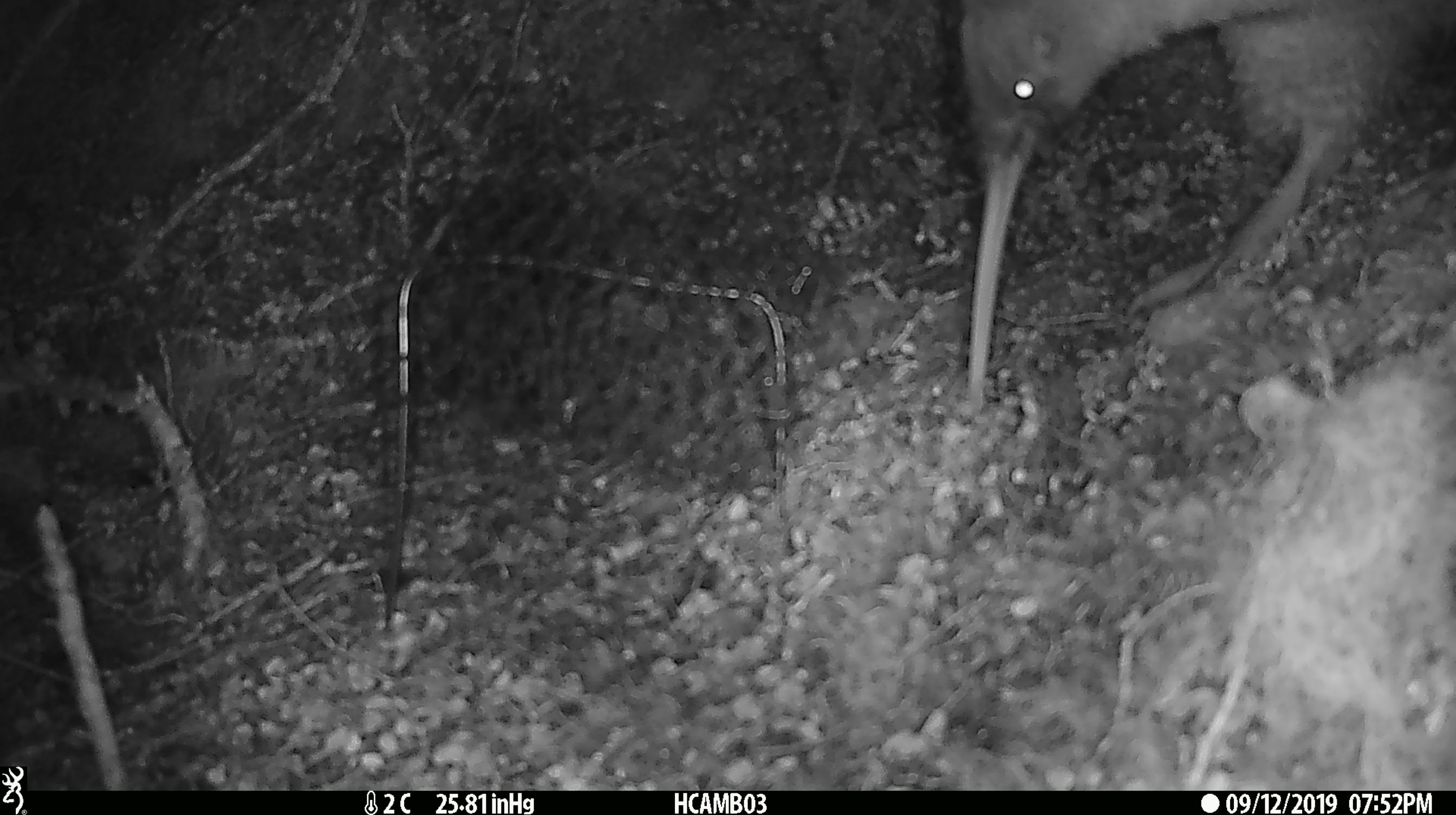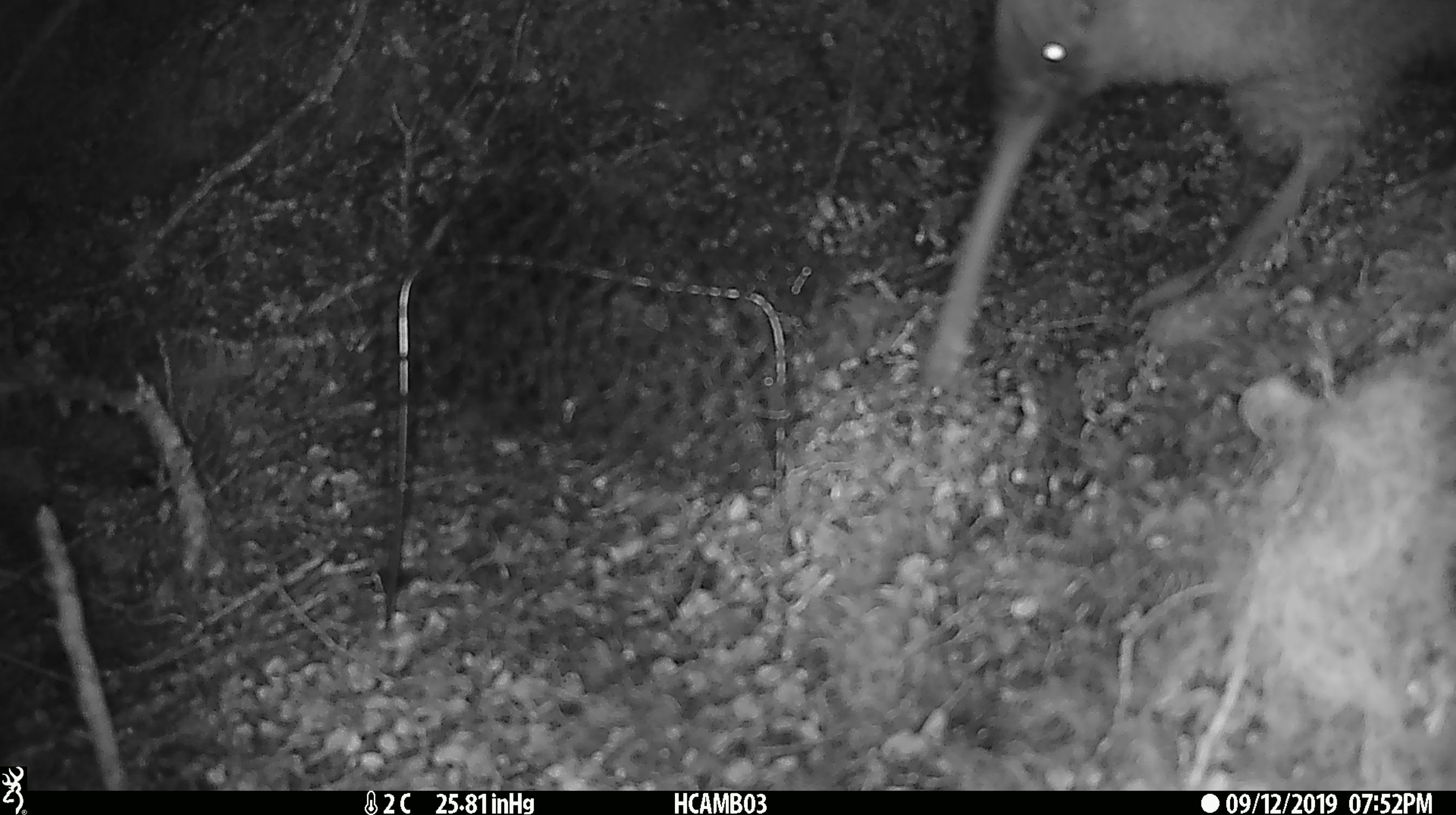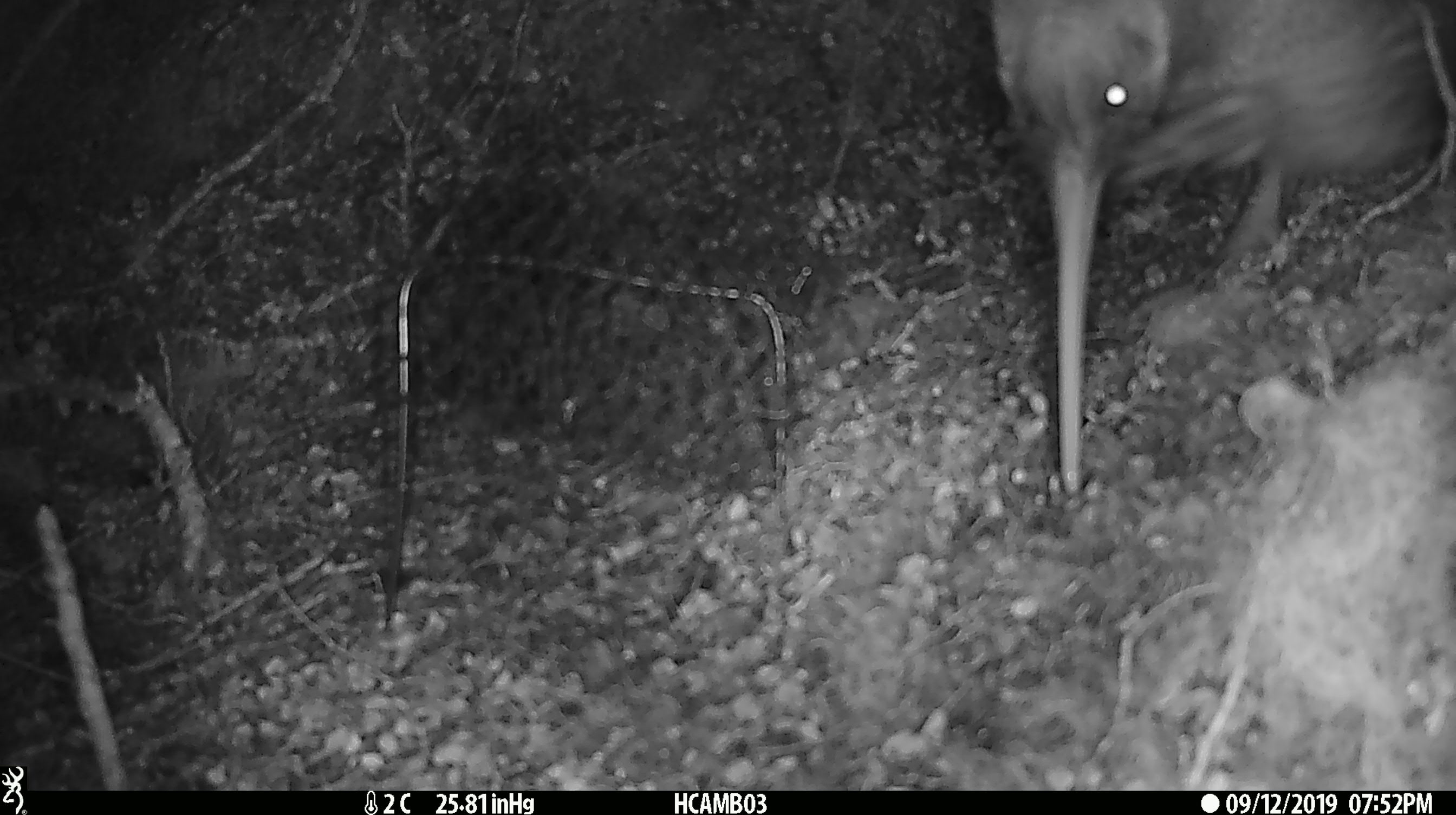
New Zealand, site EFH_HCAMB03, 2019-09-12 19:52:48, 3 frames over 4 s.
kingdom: Animalia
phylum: Chordata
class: Aves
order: Apterygiformes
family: Apterygidae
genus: Apteryx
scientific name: Apteryx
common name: kiwi